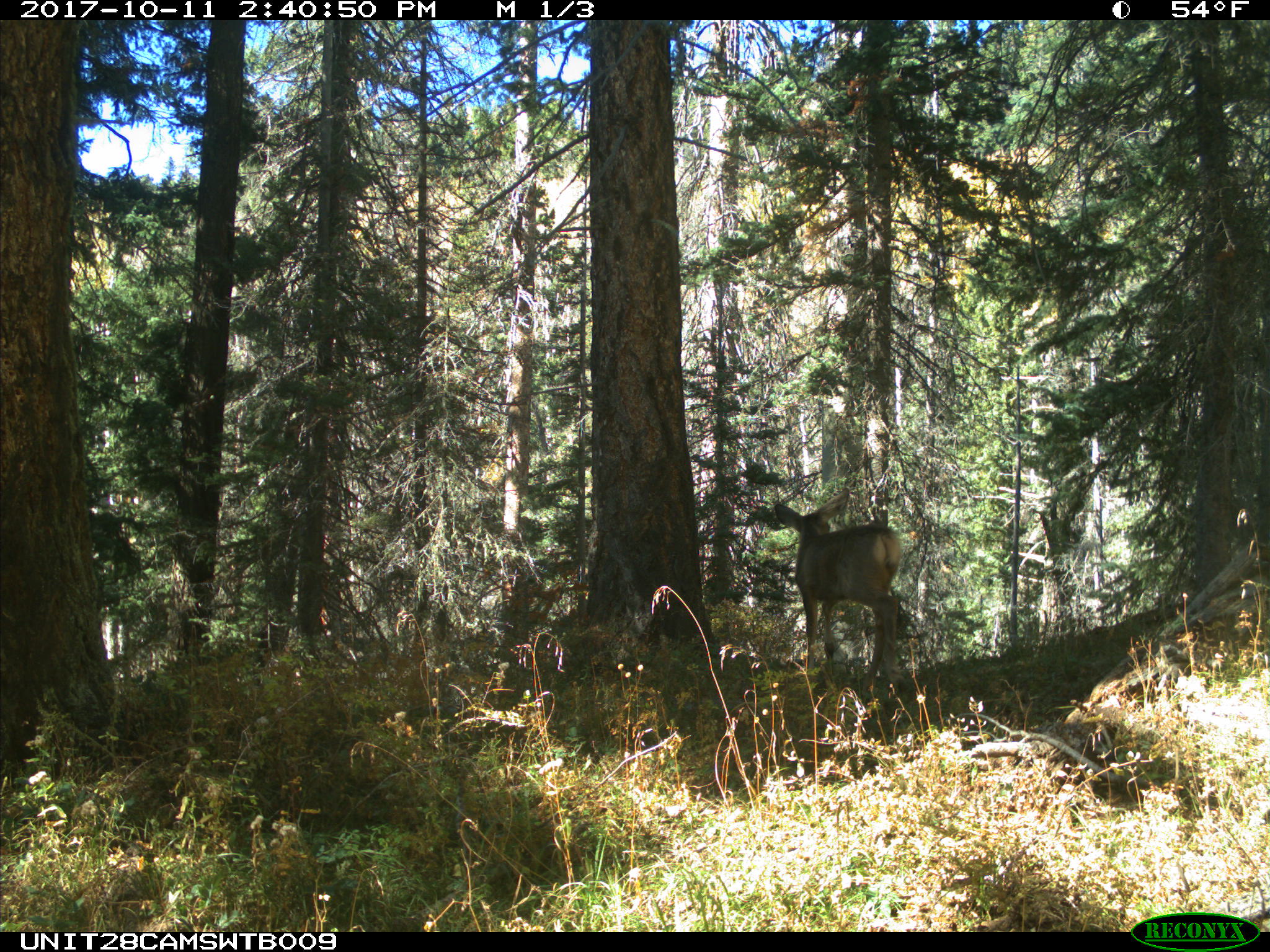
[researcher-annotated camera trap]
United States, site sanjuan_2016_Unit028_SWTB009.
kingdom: Animalia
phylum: Chordata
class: Mammalia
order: Artiodactyla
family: Cervidae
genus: Odocoileus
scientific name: Odocoileus hemionus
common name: mule deer